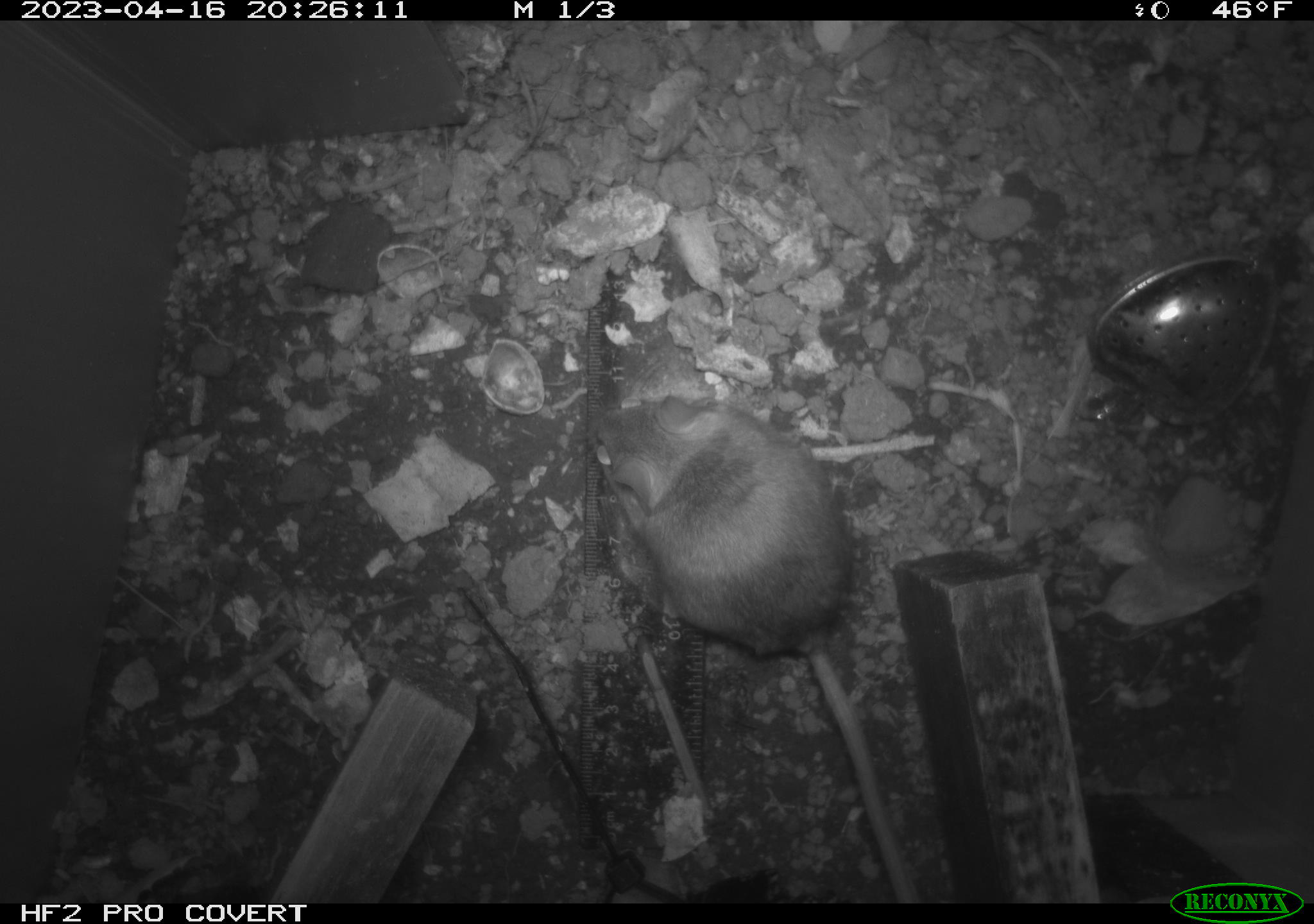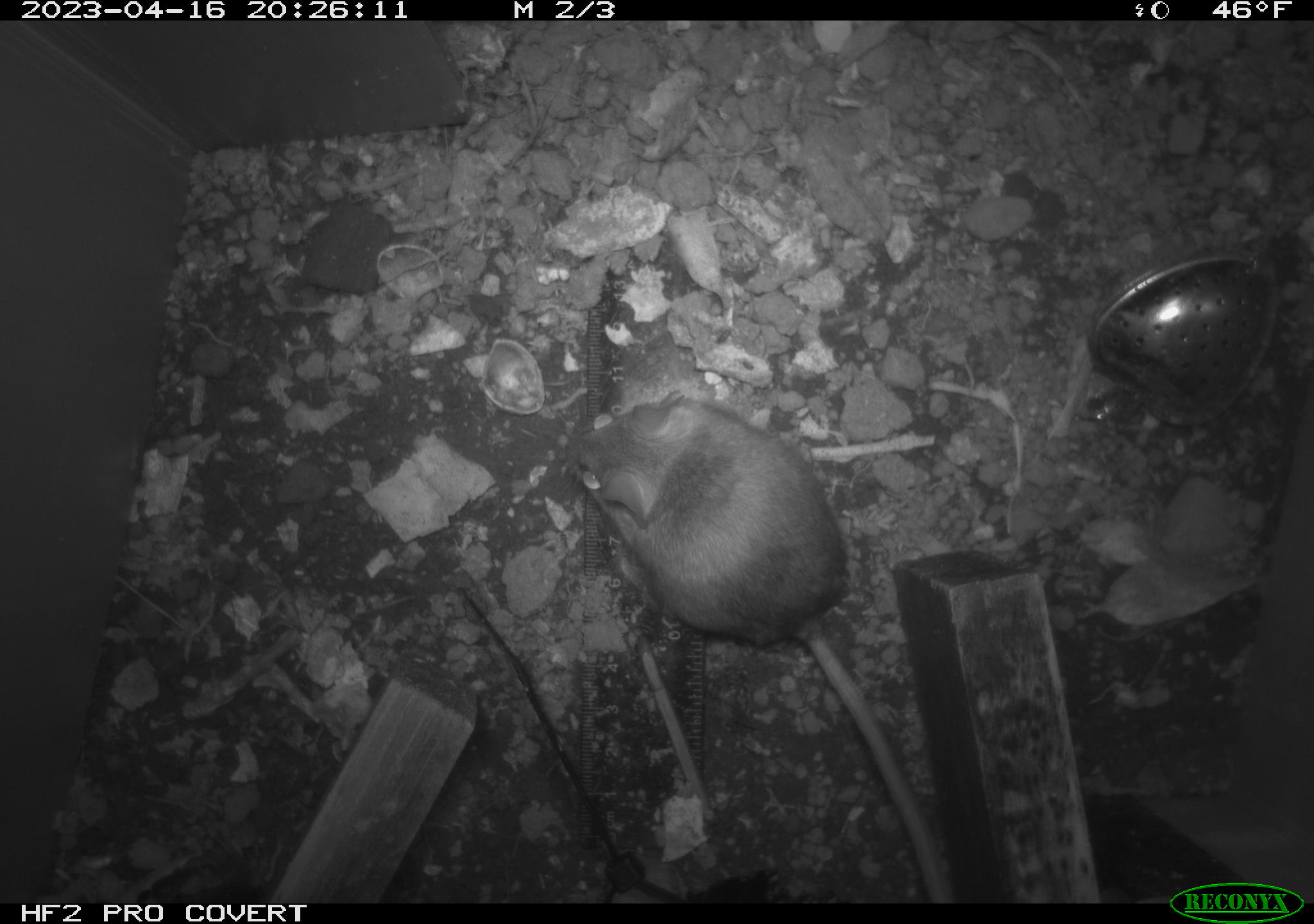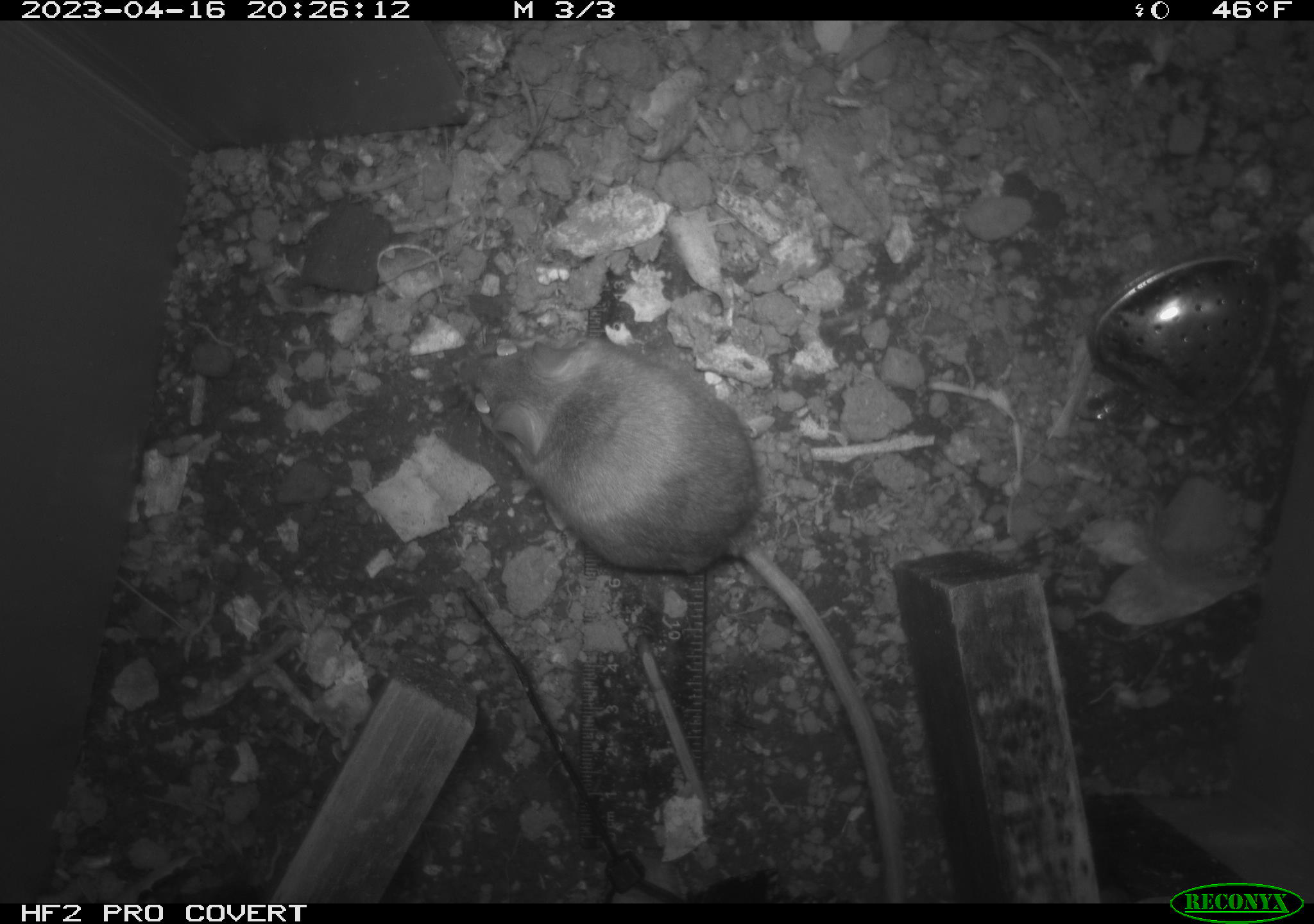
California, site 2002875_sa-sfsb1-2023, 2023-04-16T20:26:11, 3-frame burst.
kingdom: Animalia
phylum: Chordata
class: Mammalia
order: Rodentia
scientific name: Rodentia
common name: mouse species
Mouse species (Rodentia).